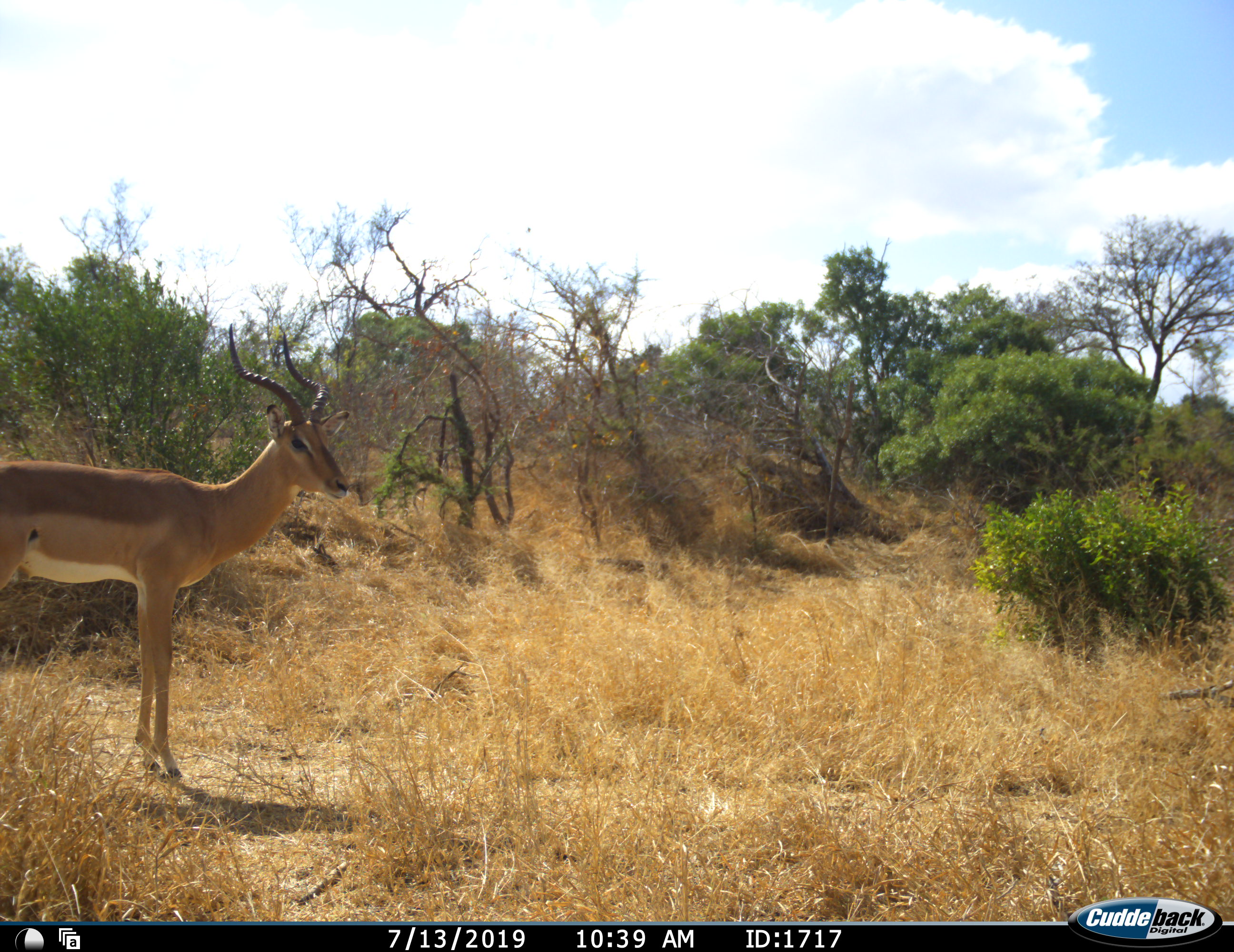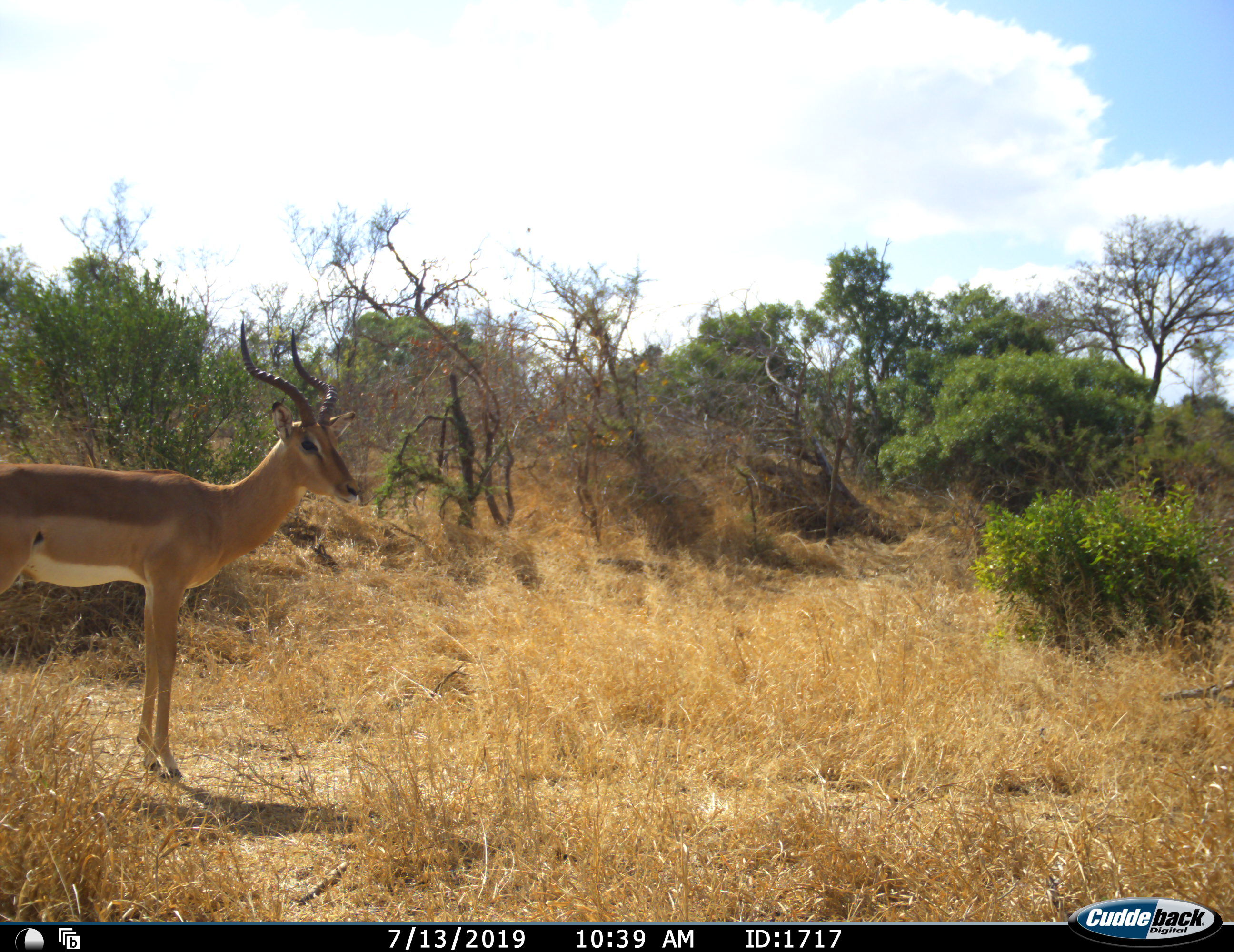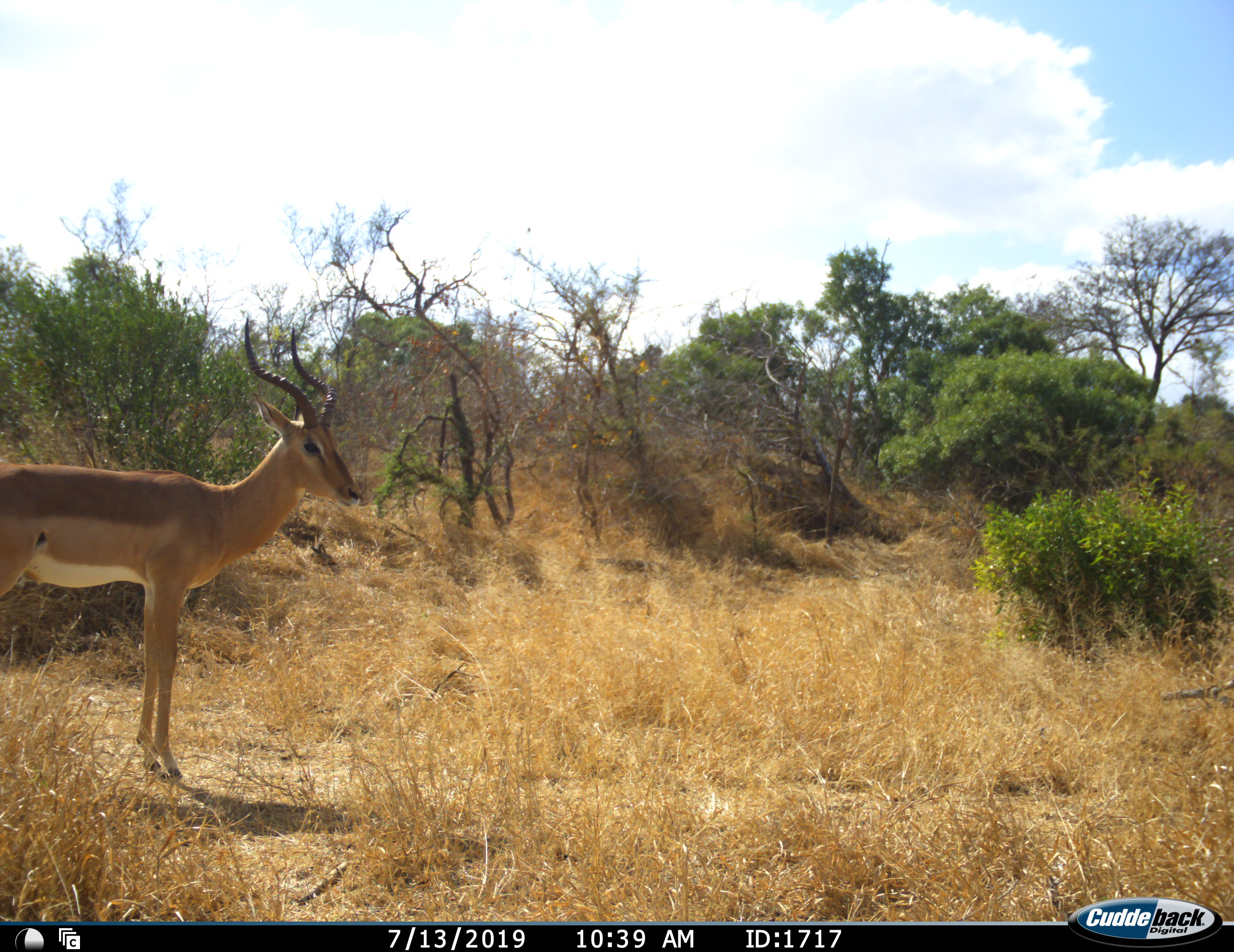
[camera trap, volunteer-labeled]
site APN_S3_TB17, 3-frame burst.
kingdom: Animalia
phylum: Chordata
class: Mammalia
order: Artiodactyla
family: Bovidae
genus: Aepyceros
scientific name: Aepyceros melampus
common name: impala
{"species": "impala (Aepyceros melampus)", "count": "1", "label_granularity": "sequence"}